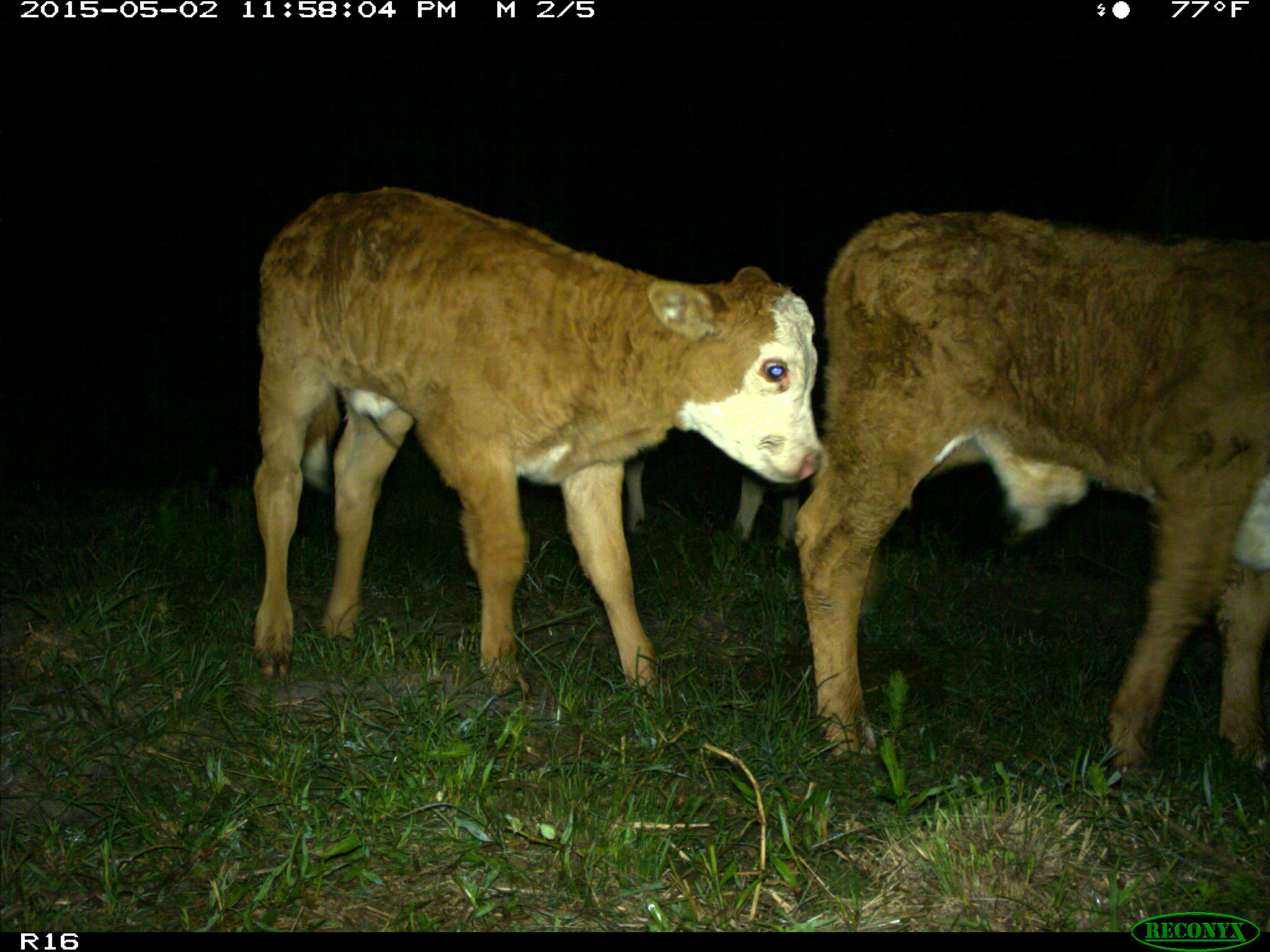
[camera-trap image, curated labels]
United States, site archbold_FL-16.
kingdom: Animalia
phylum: Chordata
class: Mammalia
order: Artiodactyla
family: Bovidae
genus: Bos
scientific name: Bos taurus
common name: domestic cow